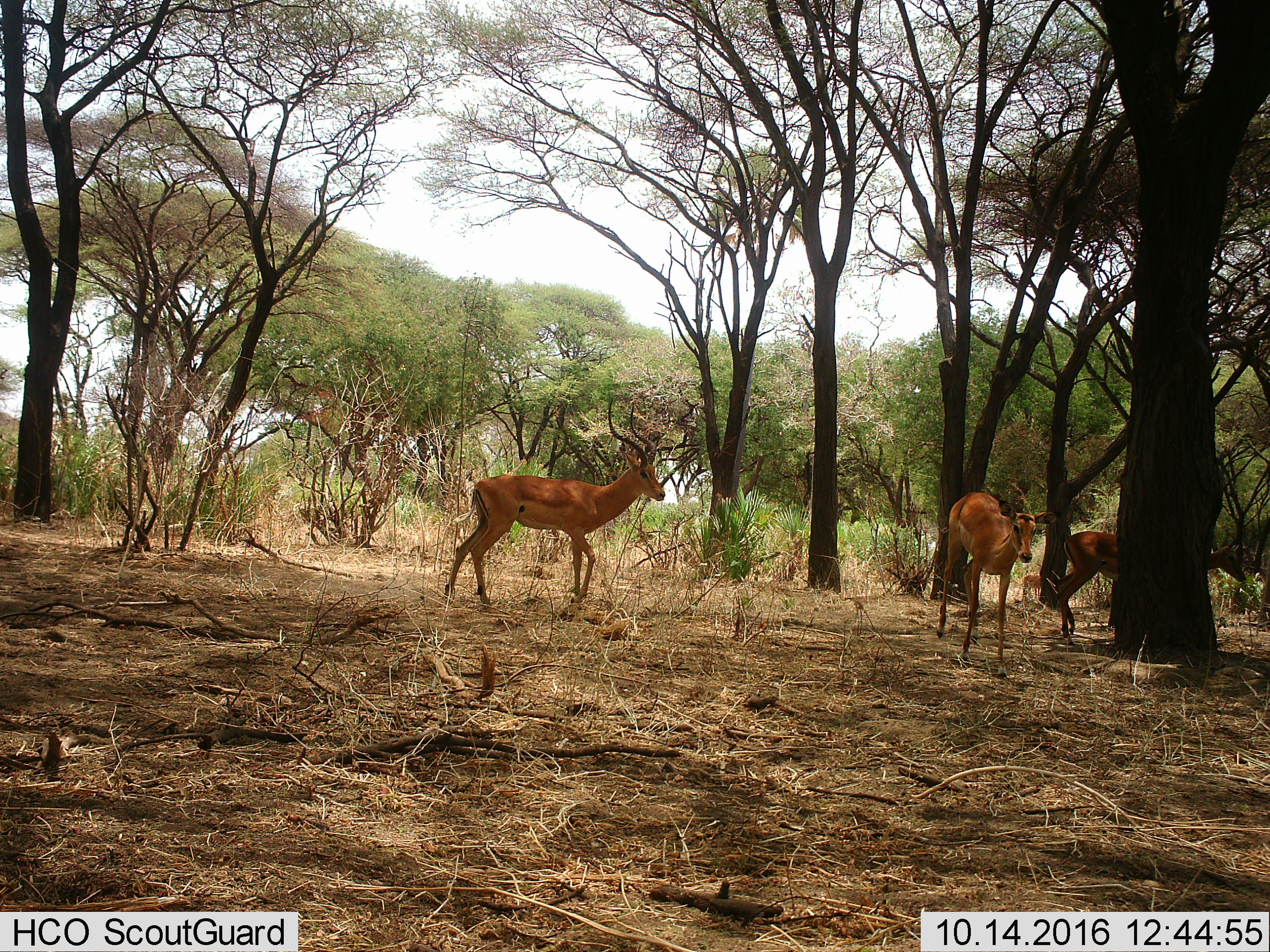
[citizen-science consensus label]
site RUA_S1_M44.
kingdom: Animalia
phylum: Chordata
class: Mammalia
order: Artiodactyla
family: Bovidae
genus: Aepyceros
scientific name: Aepyceros melampus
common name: impala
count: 4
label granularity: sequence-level